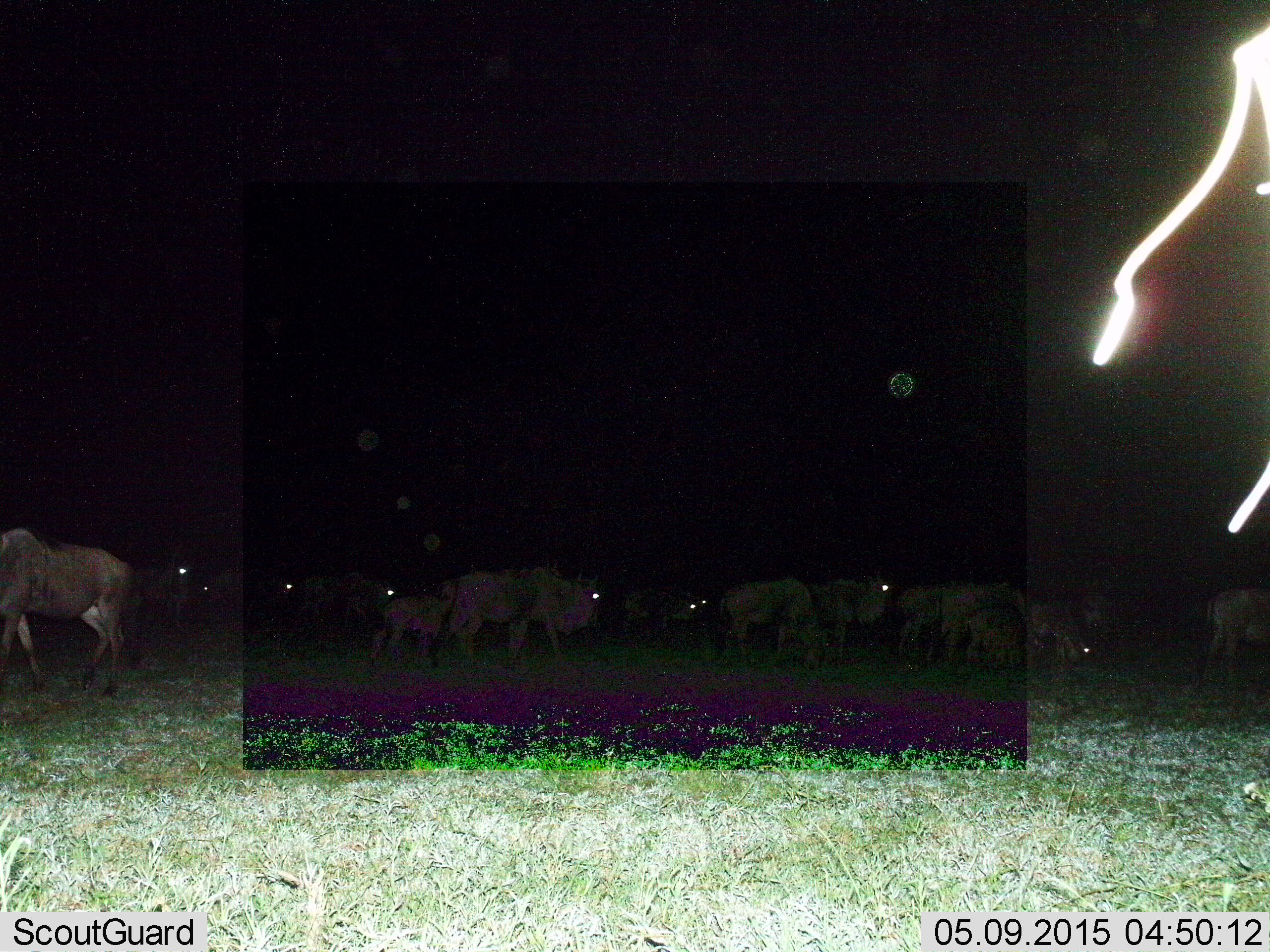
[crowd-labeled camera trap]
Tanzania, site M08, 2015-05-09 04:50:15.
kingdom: Animalia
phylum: Chordata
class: Mammalia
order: Artiodactyla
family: Bovidae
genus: Connochaetes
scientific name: Connochaetes taurinus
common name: blue wildebeest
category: wildebeest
Wildebeest (blue wildebeest) (Connochaetes taurinus), count 11-50. Behavior (volunteer vote fractions): standing 82%, resting 18%, moving 36%, interacting 0%. Young present (vote fraction): 27%. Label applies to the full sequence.